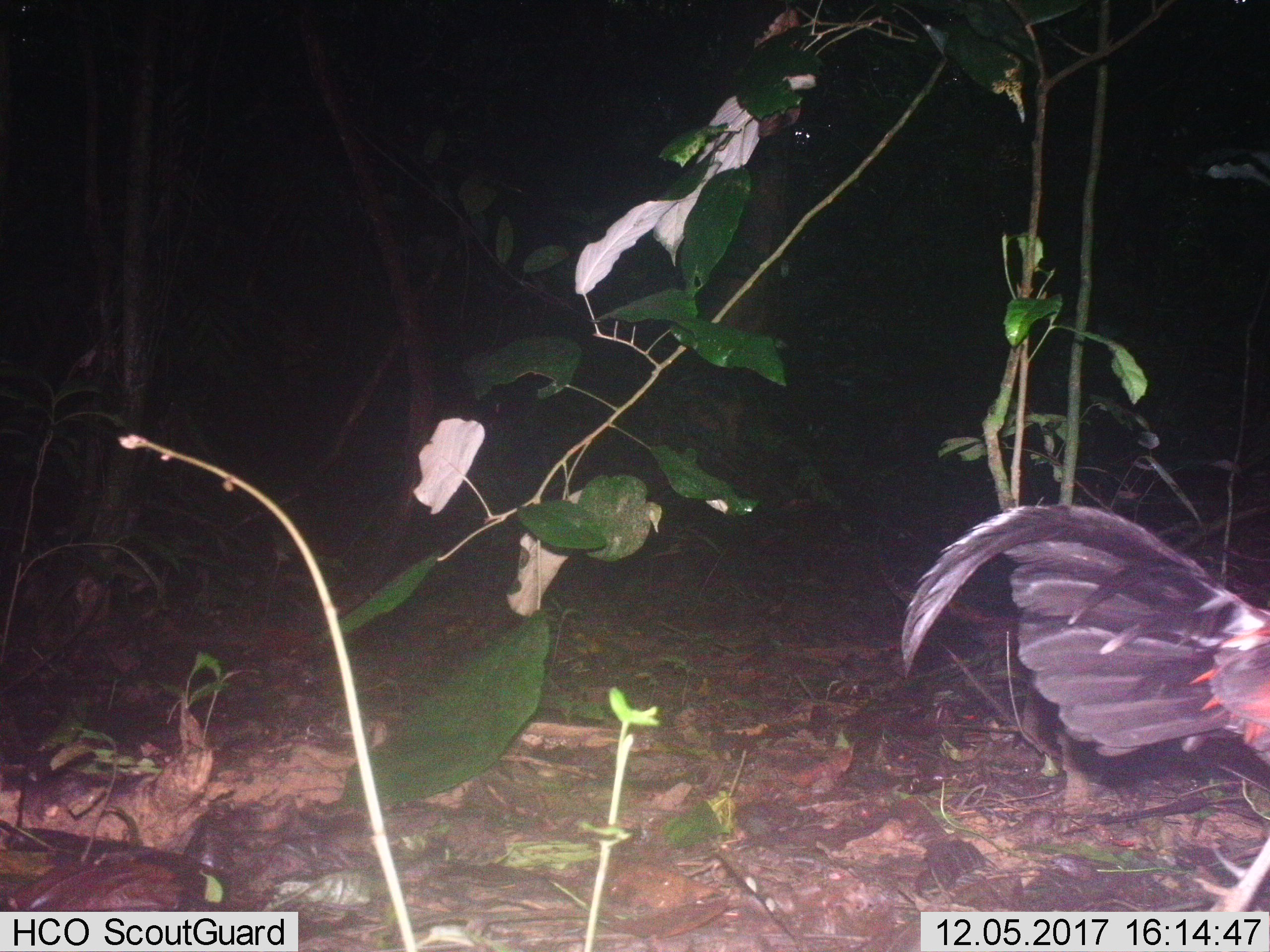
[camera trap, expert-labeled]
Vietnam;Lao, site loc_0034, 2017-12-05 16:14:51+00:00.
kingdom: Animalia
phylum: Chordata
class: Aves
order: Galliformes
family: Phasianidae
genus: Gallus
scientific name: Gallus gallus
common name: red junglefowl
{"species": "red junglefowl (Gallus gallus)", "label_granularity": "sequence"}